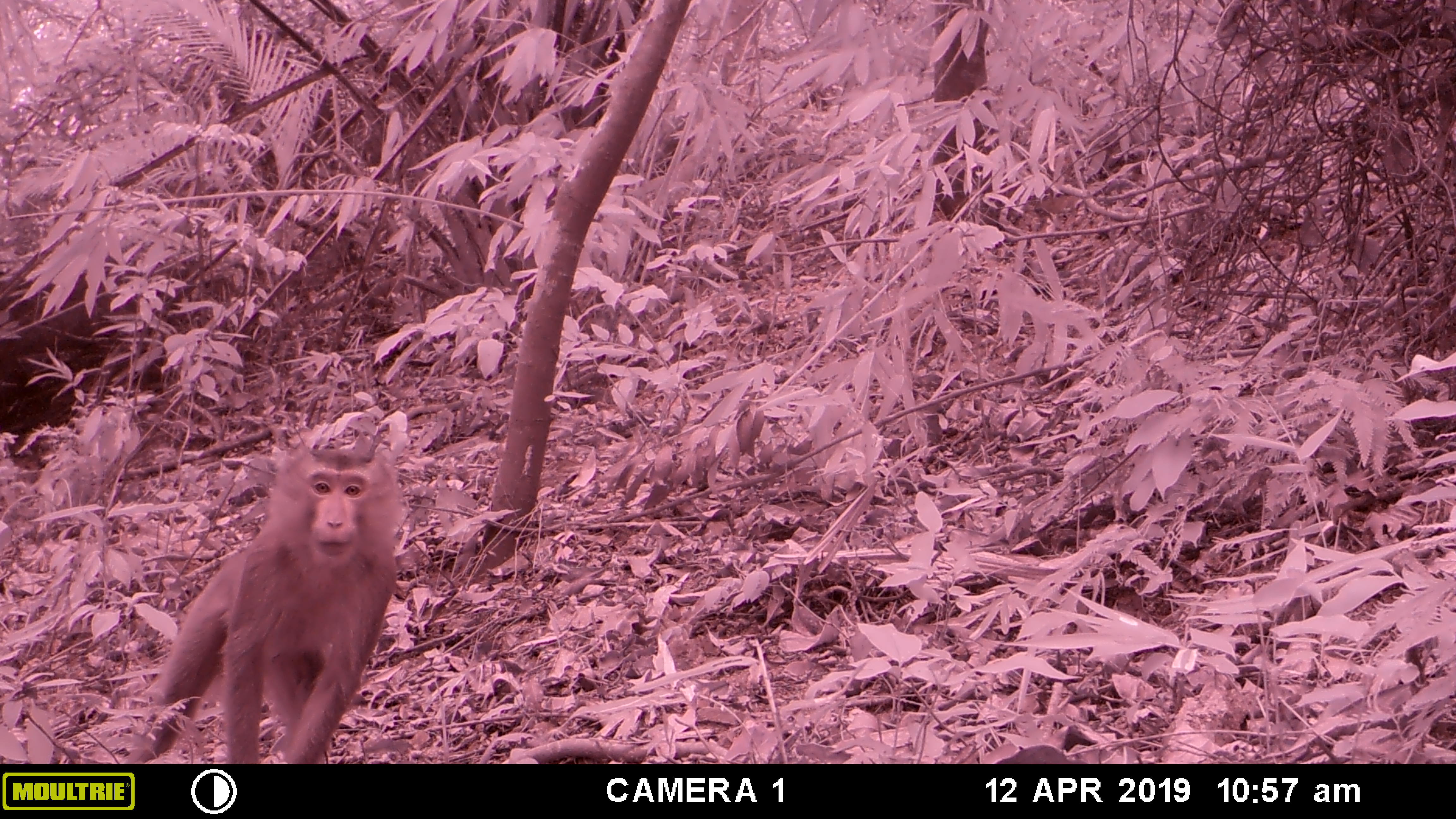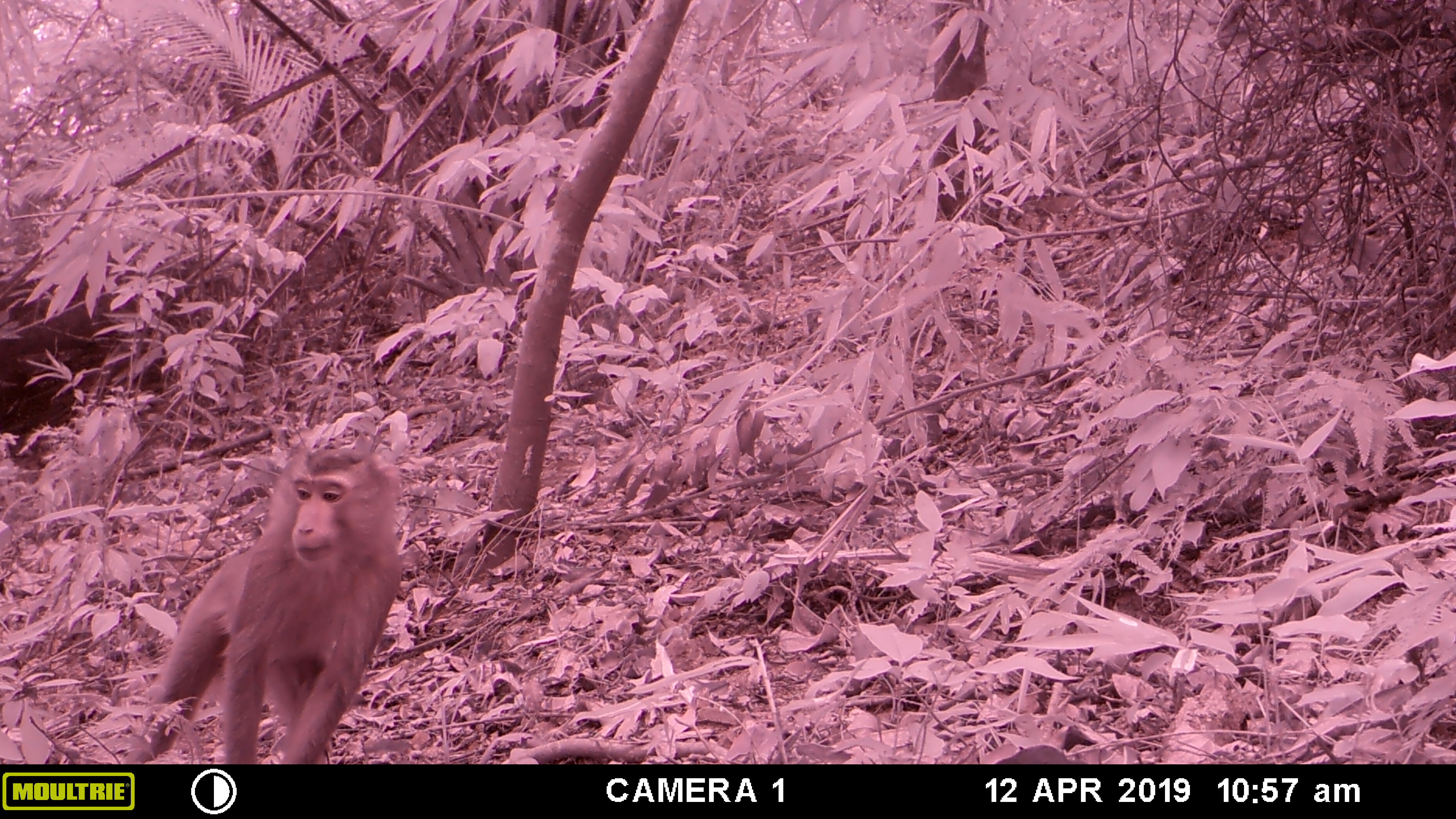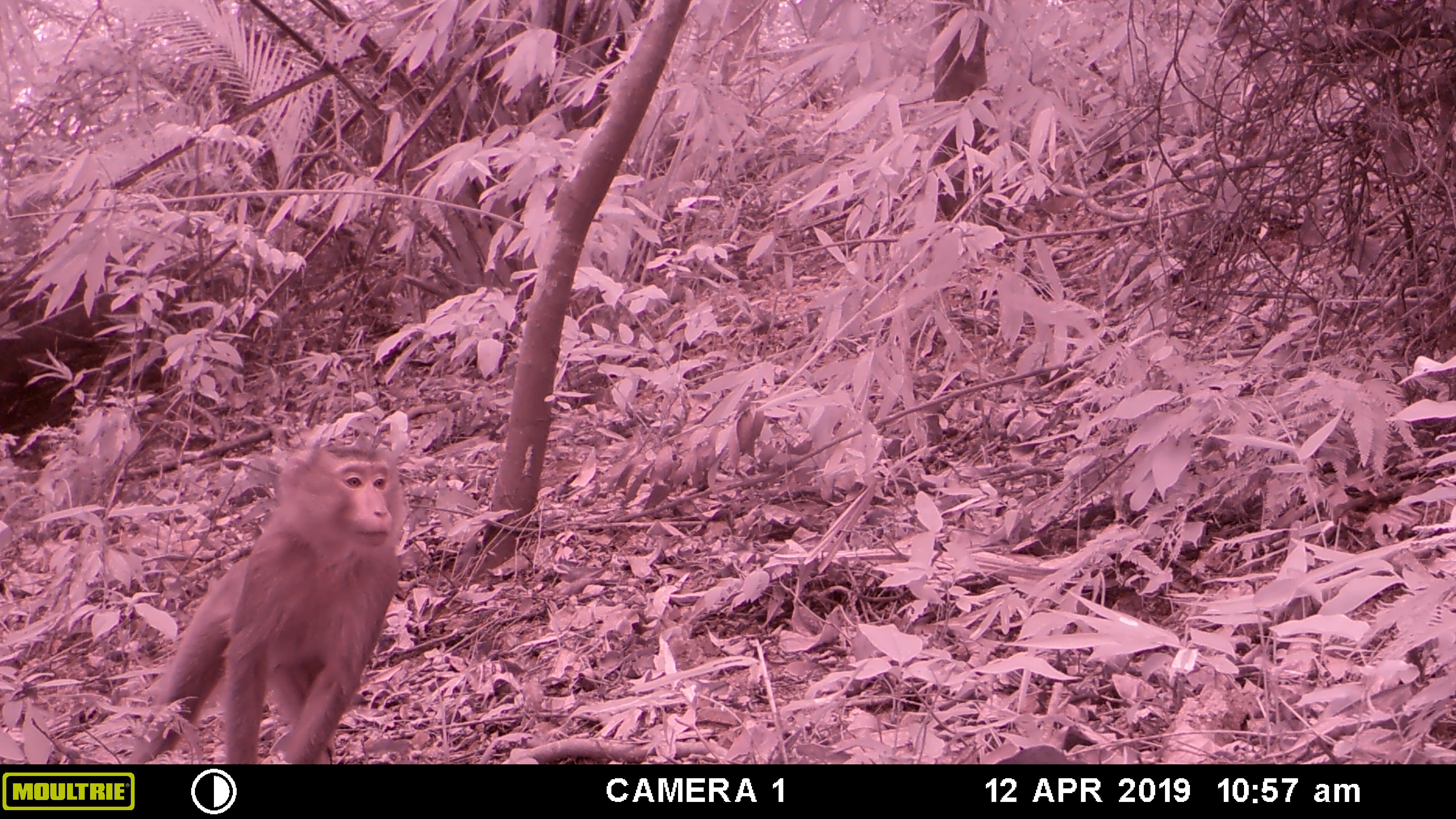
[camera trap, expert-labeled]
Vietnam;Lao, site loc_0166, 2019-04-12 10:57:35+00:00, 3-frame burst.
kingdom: Animalia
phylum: Chordata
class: Mammalia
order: Primates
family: Cercopithecidae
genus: Macaca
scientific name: Macaca nemestrina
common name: pig-tailed macaque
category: pig tailed macaque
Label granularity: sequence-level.